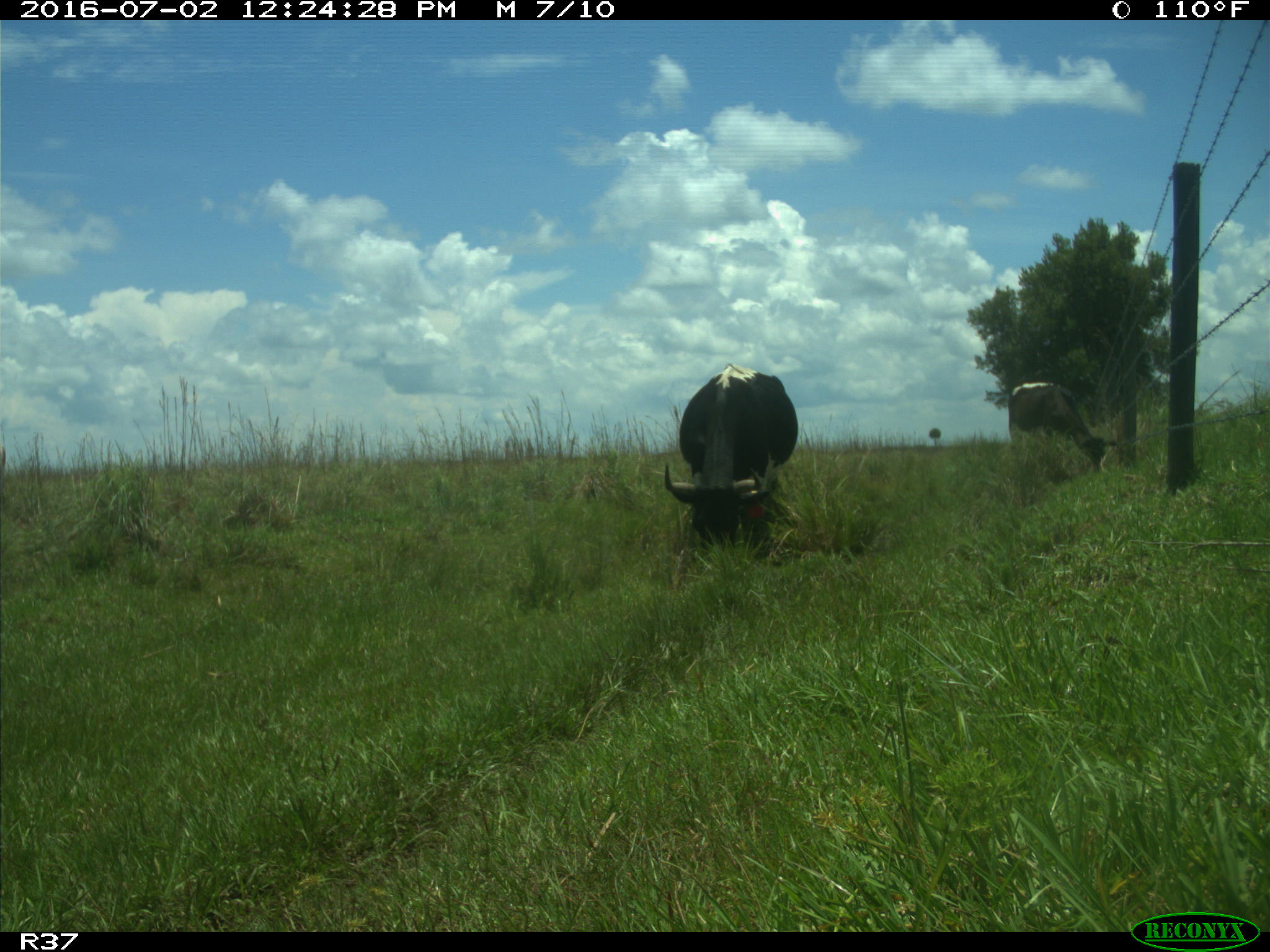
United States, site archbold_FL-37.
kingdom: Animalia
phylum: Chordata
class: Mammalia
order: Artiodactyla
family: Bovidae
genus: Bos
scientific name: Bos taurus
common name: domestic cow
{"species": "Bos taurus (domestic cow)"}